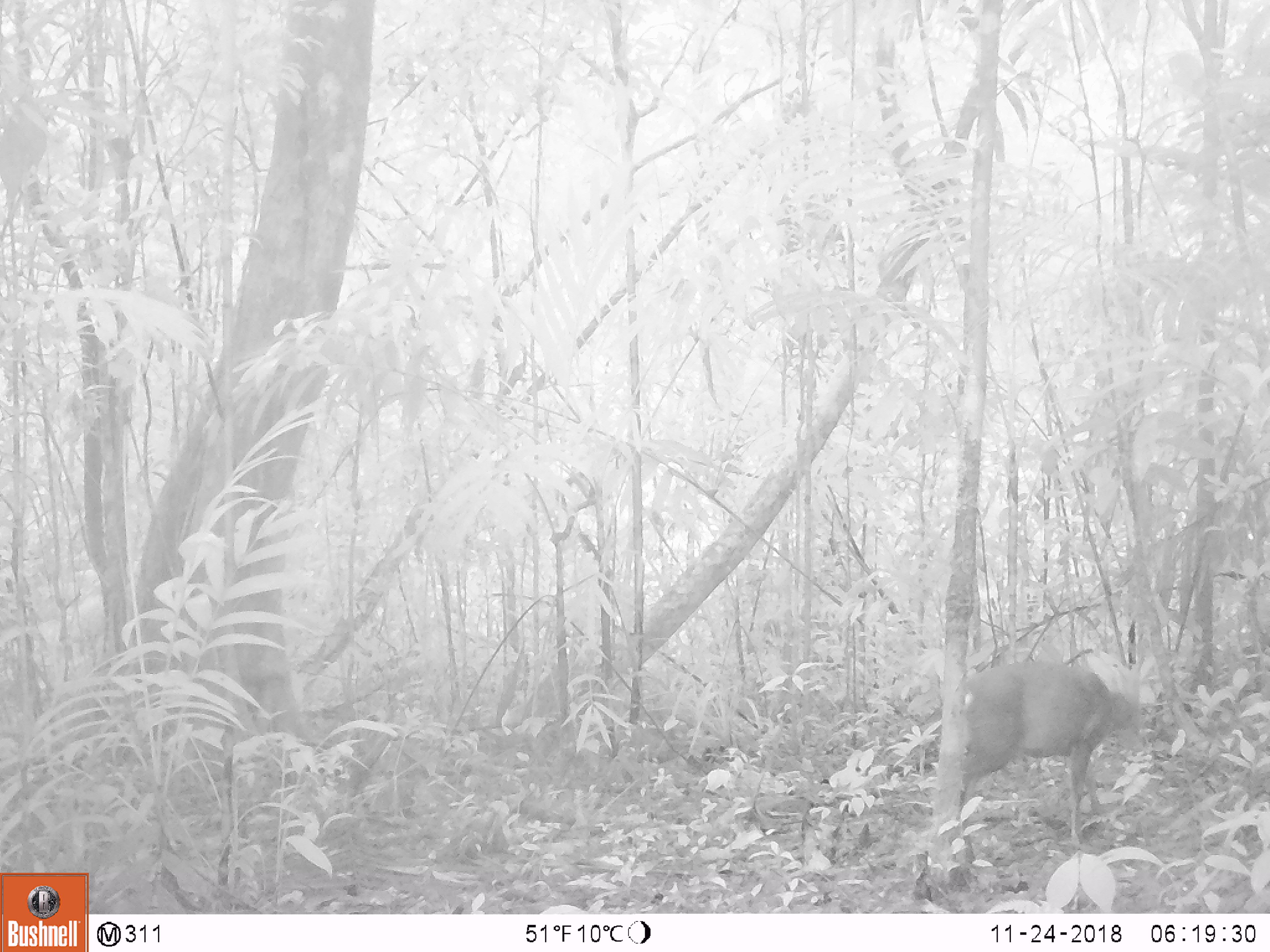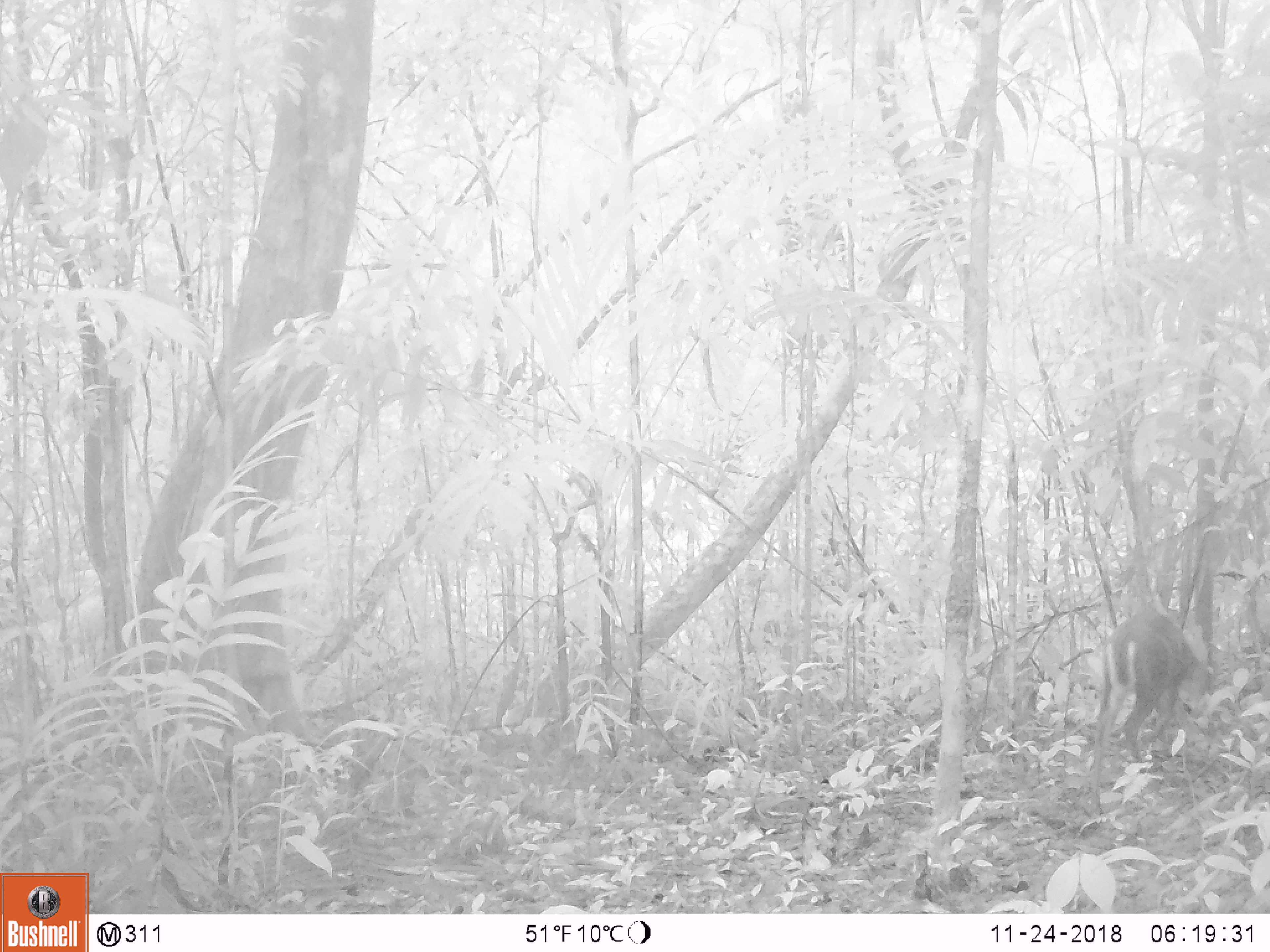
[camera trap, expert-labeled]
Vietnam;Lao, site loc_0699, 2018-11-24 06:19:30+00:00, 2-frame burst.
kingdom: Animalia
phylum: Chordata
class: Mammalia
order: Artiodactyla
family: Cervidae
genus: Muntiacus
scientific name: Muntiacus rooseveltorum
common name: roosevelt's muntjac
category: roosevelts muntjac group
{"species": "roosevelts muntjac group (roosevelt's muntjac) (Muntiacus rooseveltorum)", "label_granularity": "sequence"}